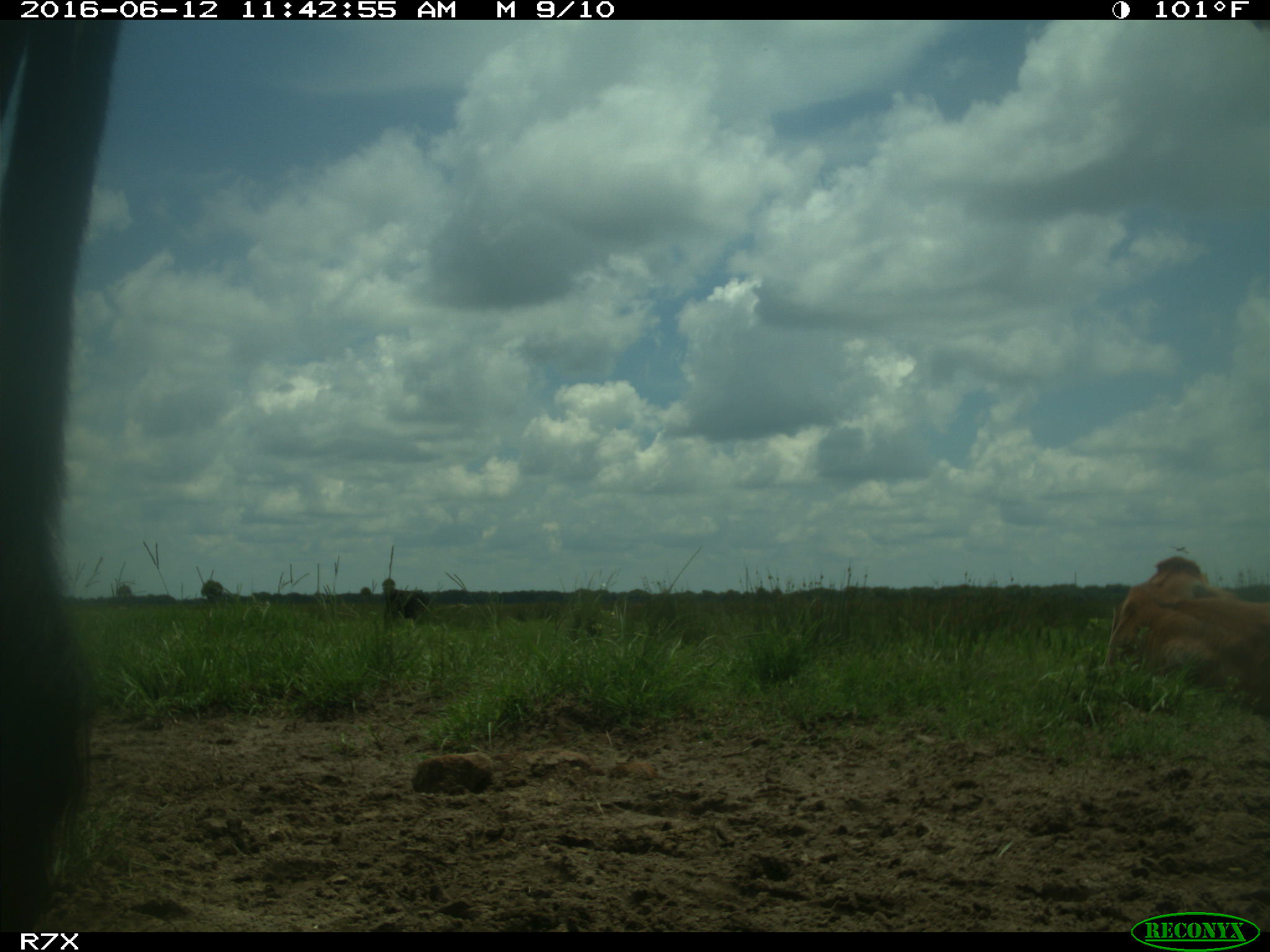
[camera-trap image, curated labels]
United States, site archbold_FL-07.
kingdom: Animalia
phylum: Chordata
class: Mammalia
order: Artiodactyla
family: Bovidae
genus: Bos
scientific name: Bos taurus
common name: domestic cow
Bos taurus (domestic cow).